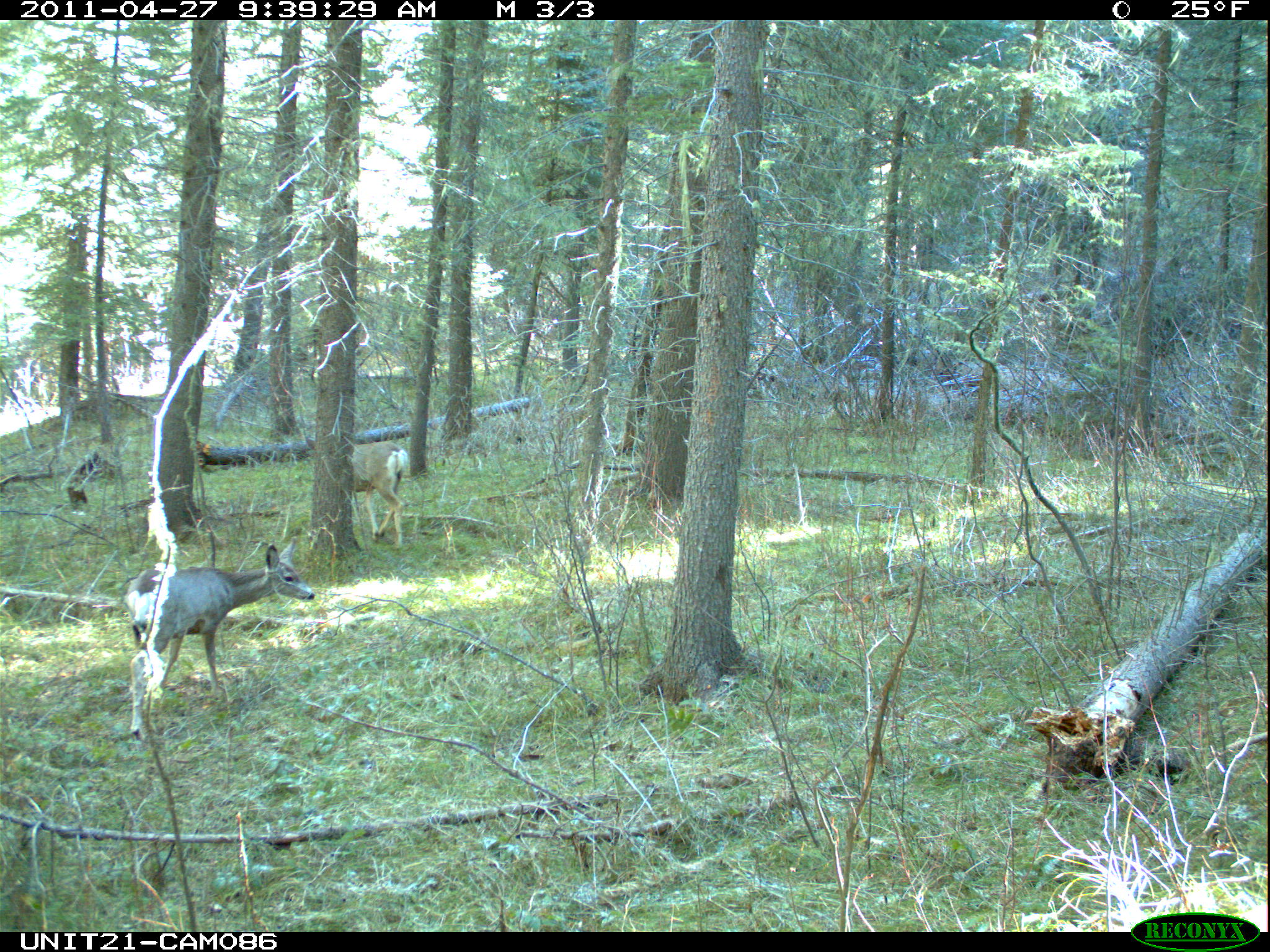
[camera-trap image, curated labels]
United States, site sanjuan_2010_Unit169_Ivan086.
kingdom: Animalia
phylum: Chordata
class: Mammalia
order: Artiodactyla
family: Cervidae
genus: Odocoileus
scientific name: Odocoileus hemionus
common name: mule deer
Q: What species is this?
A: Odocoileus hemionus (mule deer).